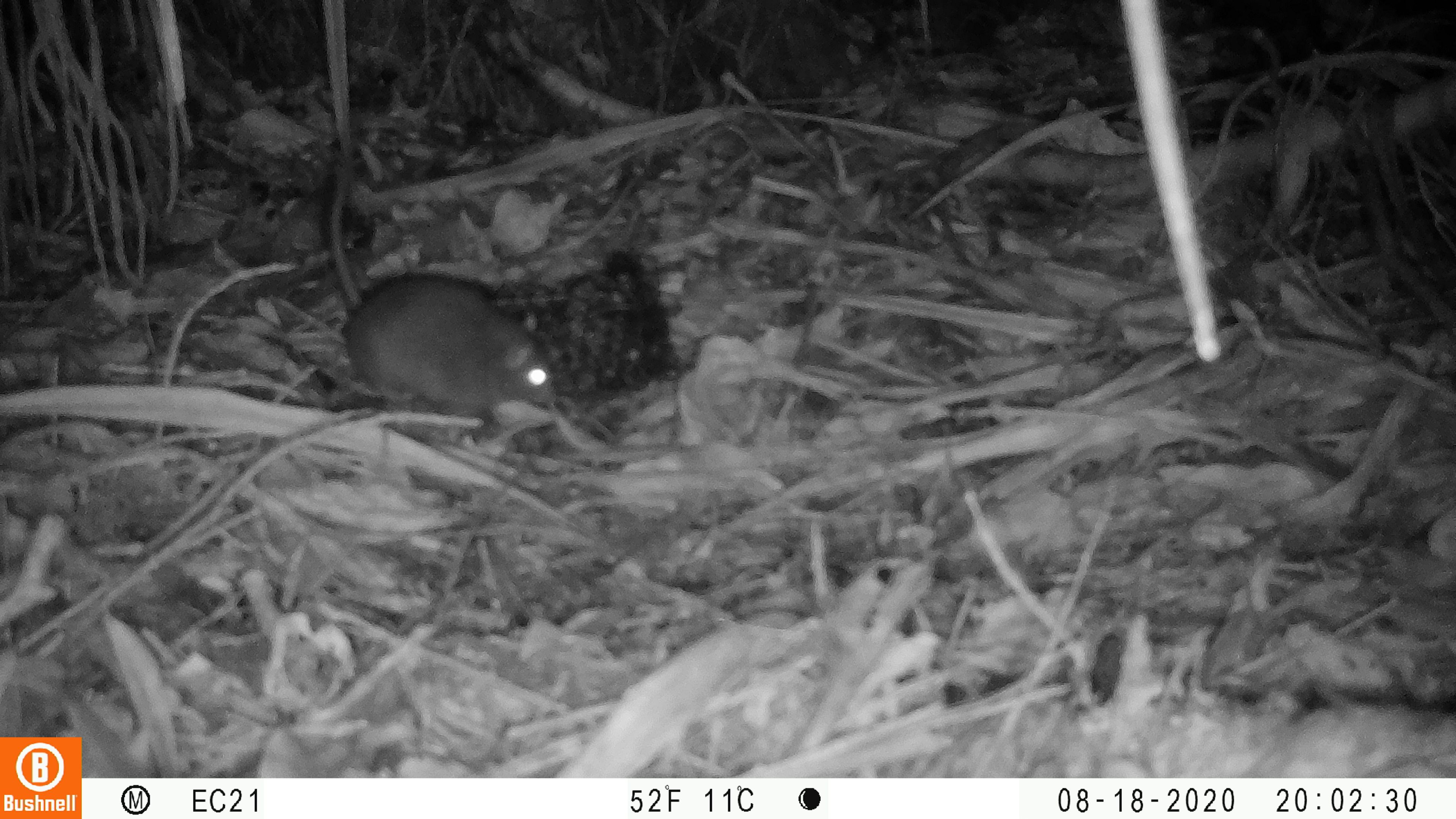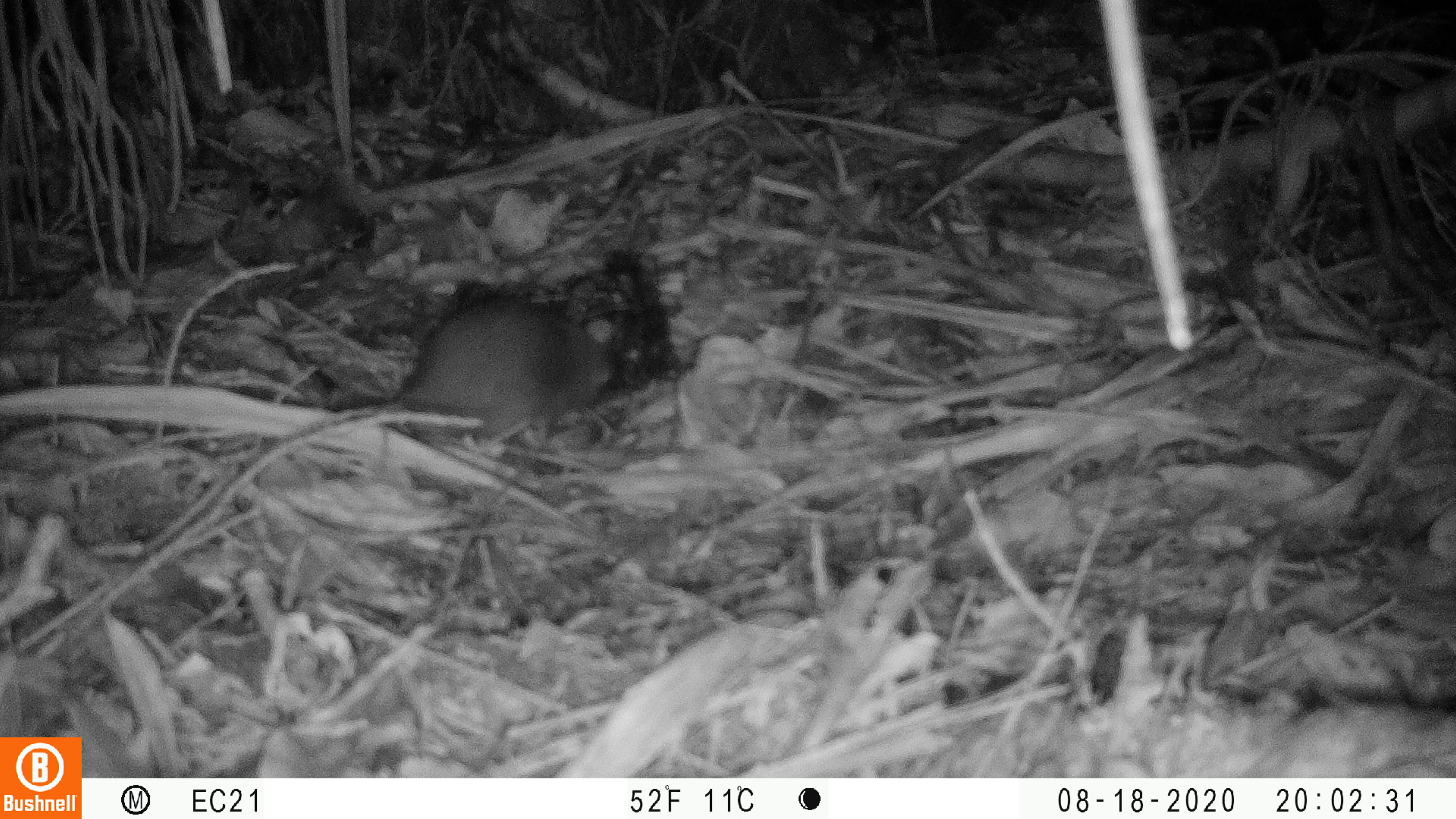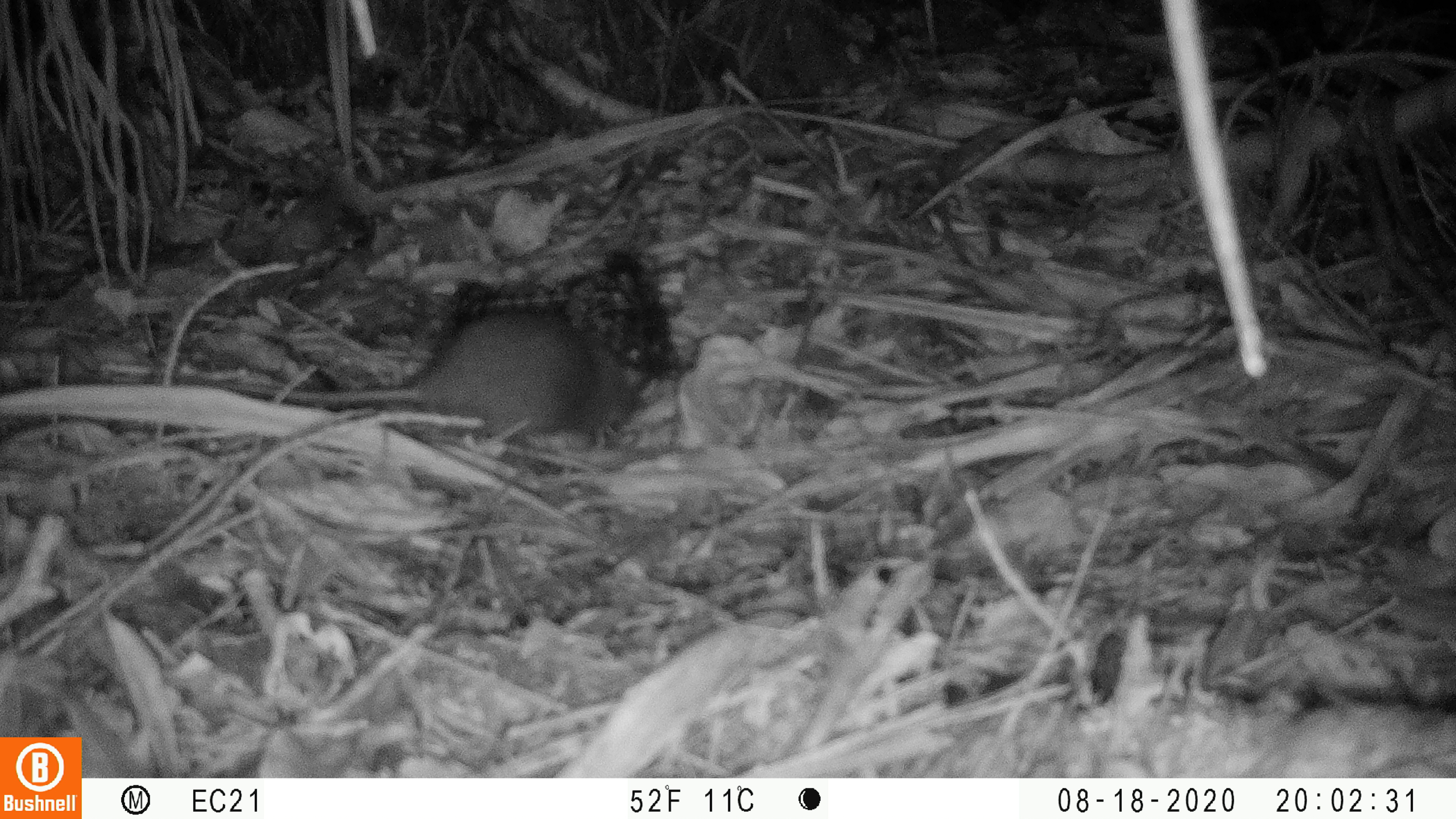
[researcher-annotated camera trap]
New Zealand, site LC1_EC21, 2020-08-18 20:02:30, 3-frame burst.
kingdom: Animalia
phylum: Chordata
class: Mammalia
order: Rodentia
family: Muridae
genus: Rattus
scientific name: Rattus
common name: rat